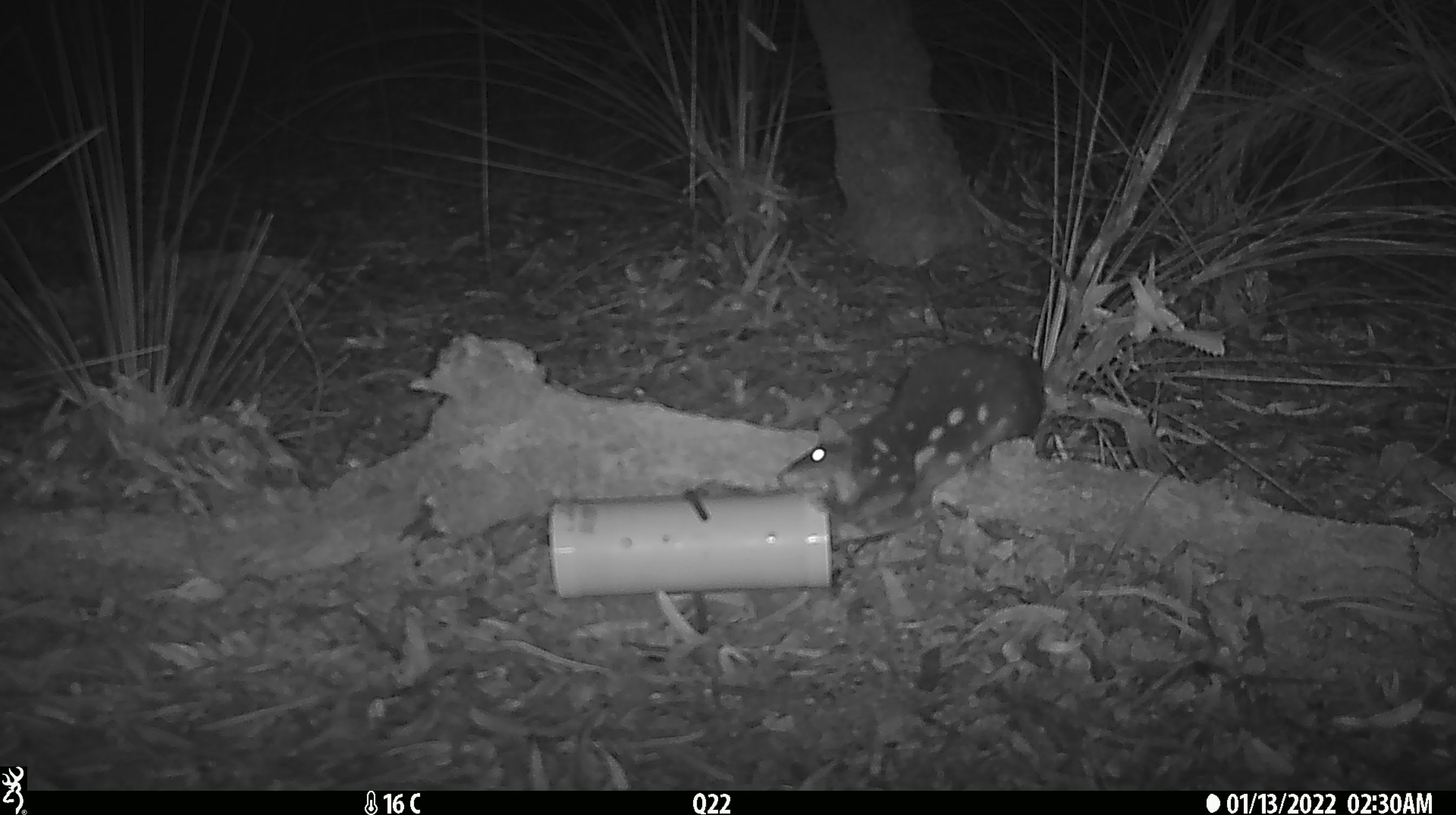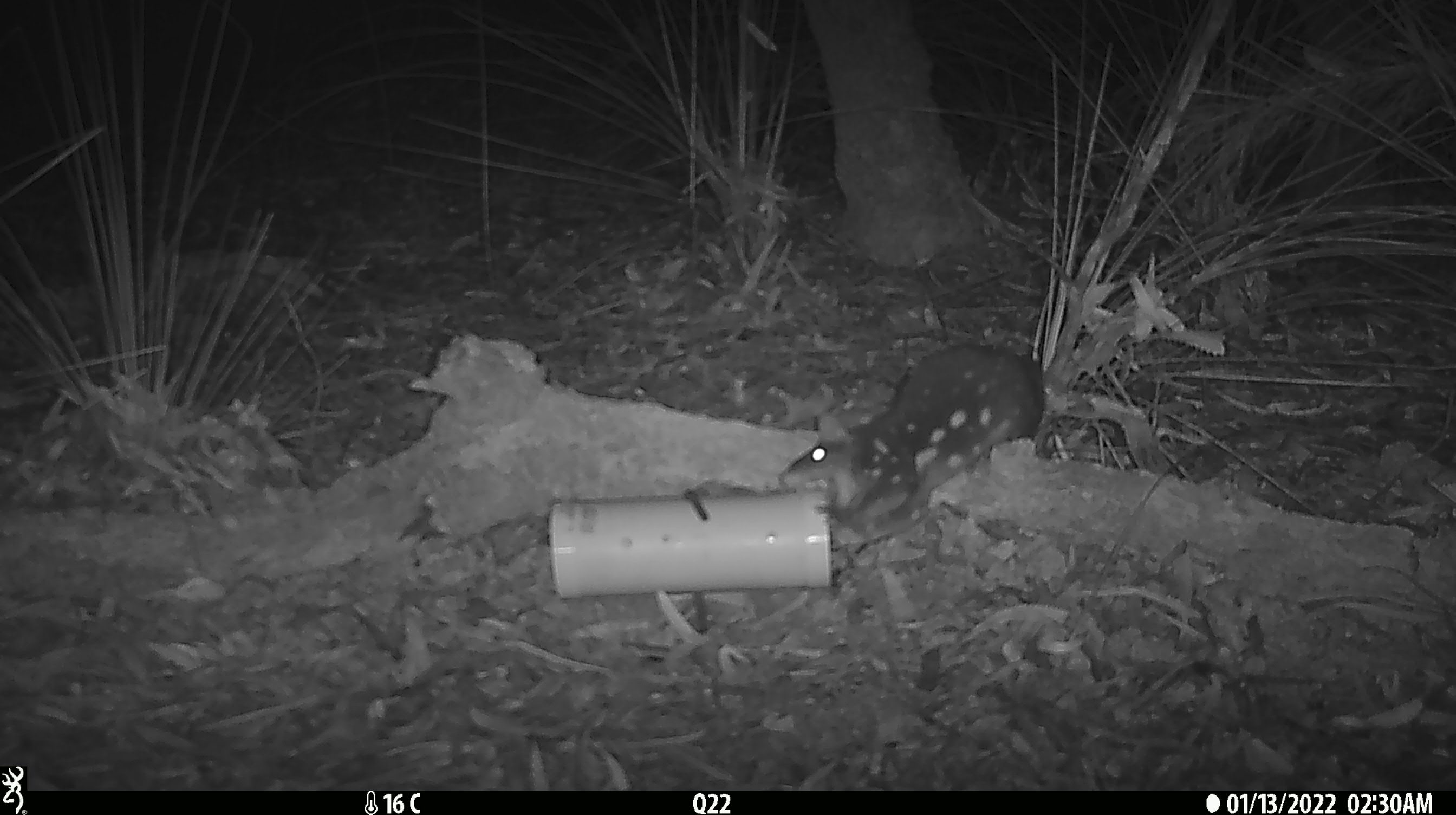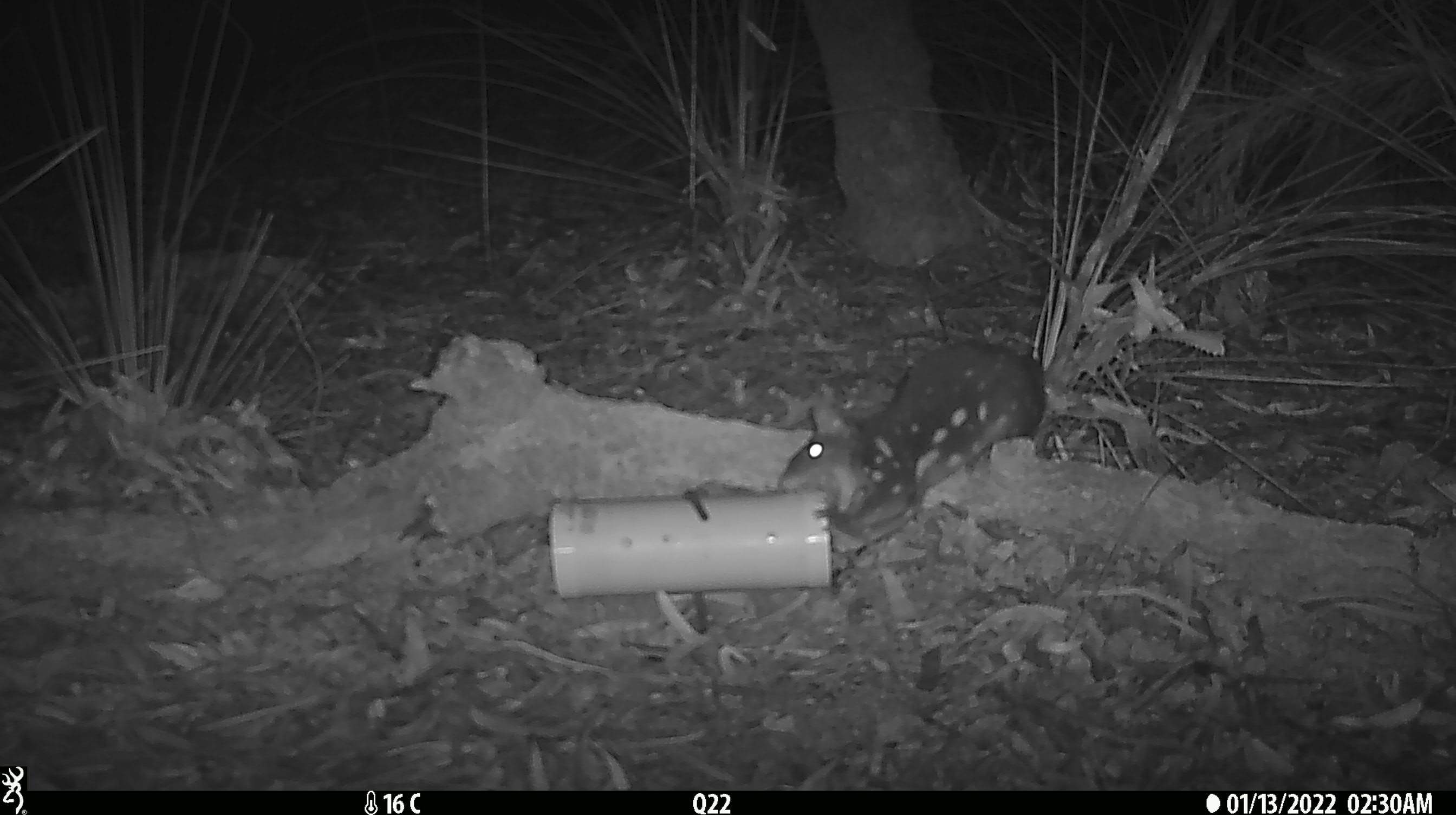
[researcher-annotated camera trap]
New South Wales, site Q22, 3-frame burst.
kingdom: Animalia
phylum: Chordata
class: Mammalia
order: Dasyuromorphia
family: Dasyuridae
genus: Dasyurus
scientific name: Dasyurus maculatus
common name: spotted-tailed quoll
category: quoll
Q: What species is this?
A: Quoll (spotted-tailed quoll) (Dasyurus maculatus).